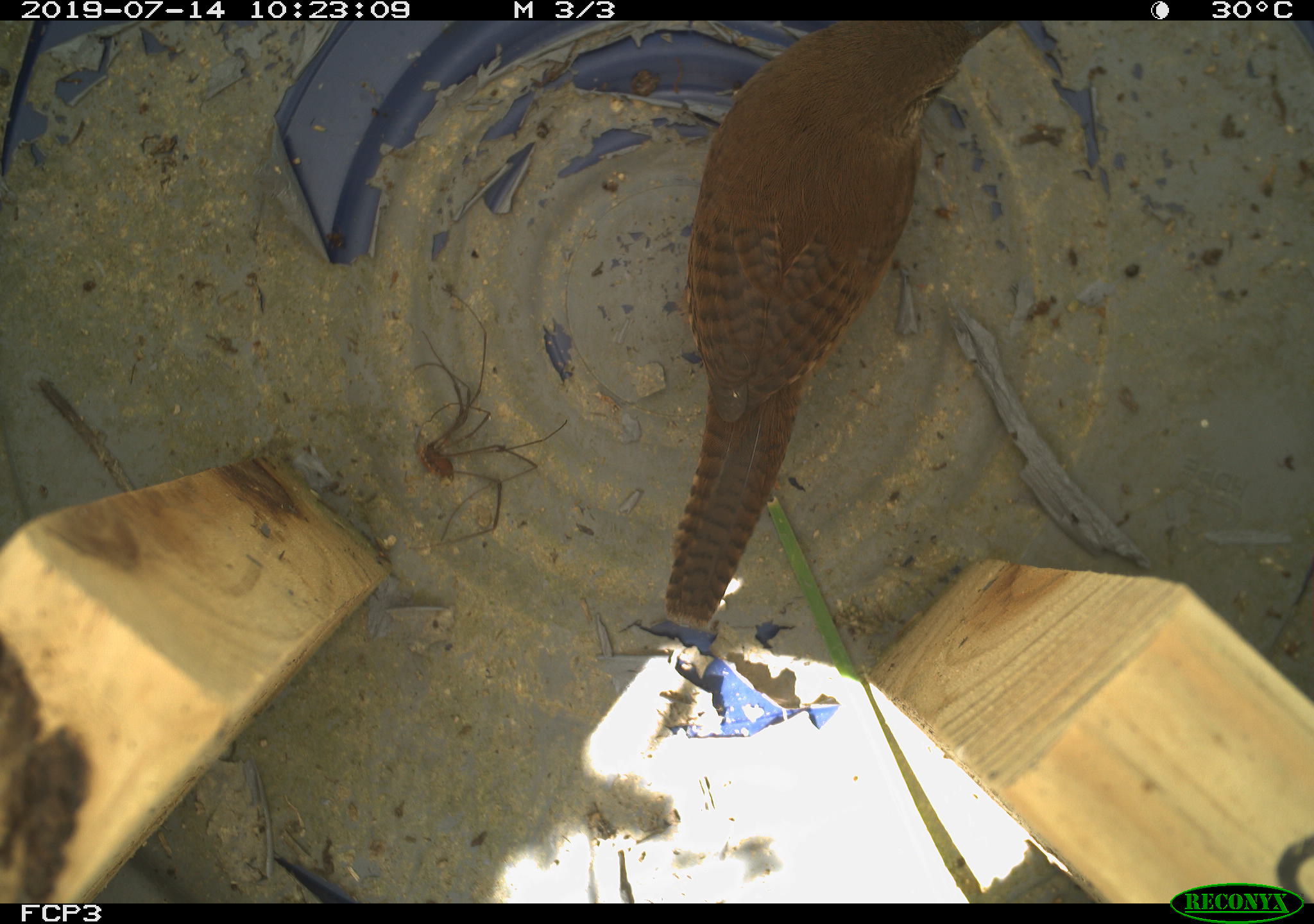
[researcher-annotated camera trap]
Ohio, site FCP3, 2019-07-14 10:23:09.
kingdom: Animalia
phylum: Chordata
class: Aves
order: Passeriformes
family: Troglodytidae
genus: Troglodytes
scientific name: Troglodytes aedon aedon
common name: northern house wren